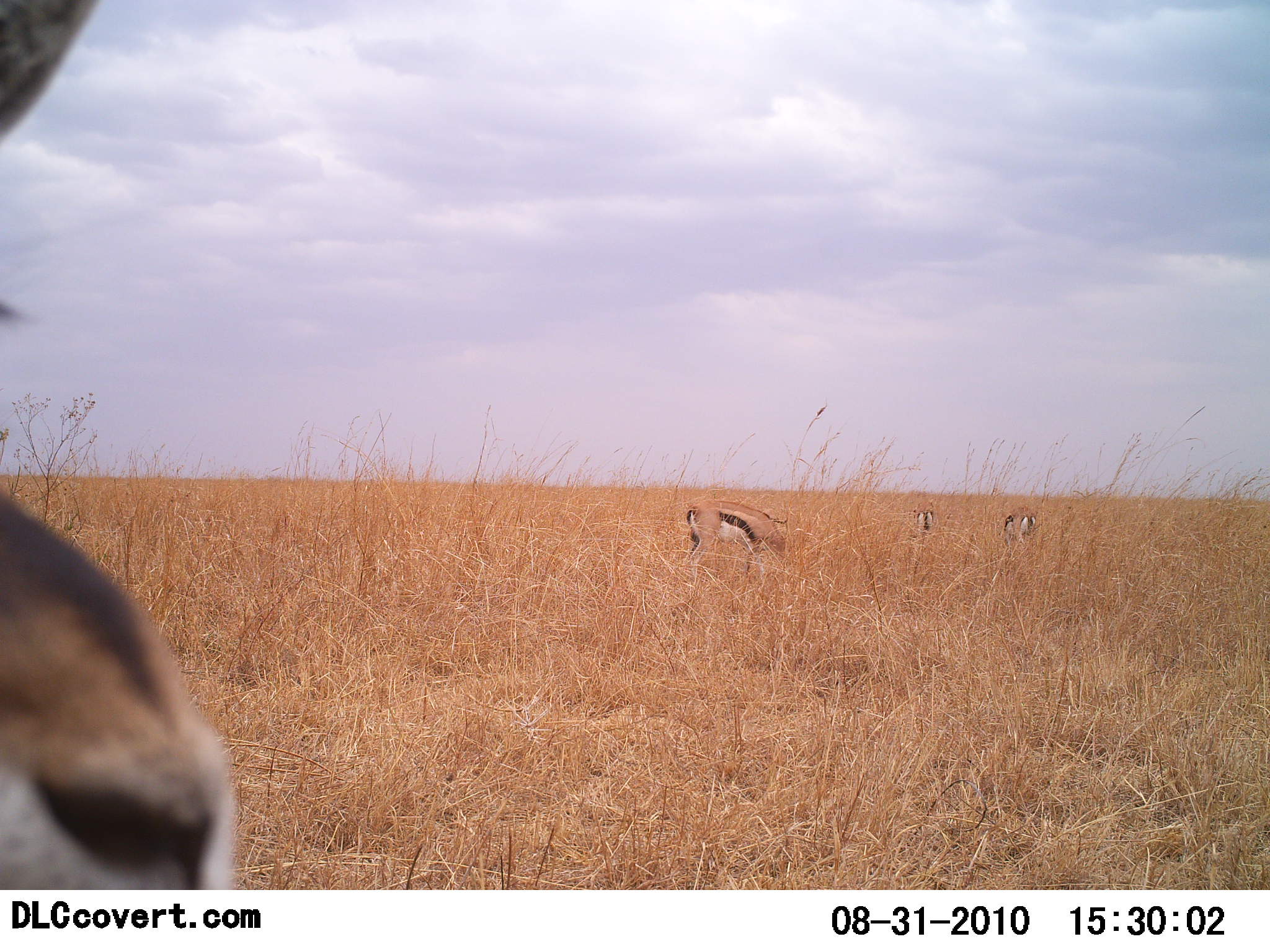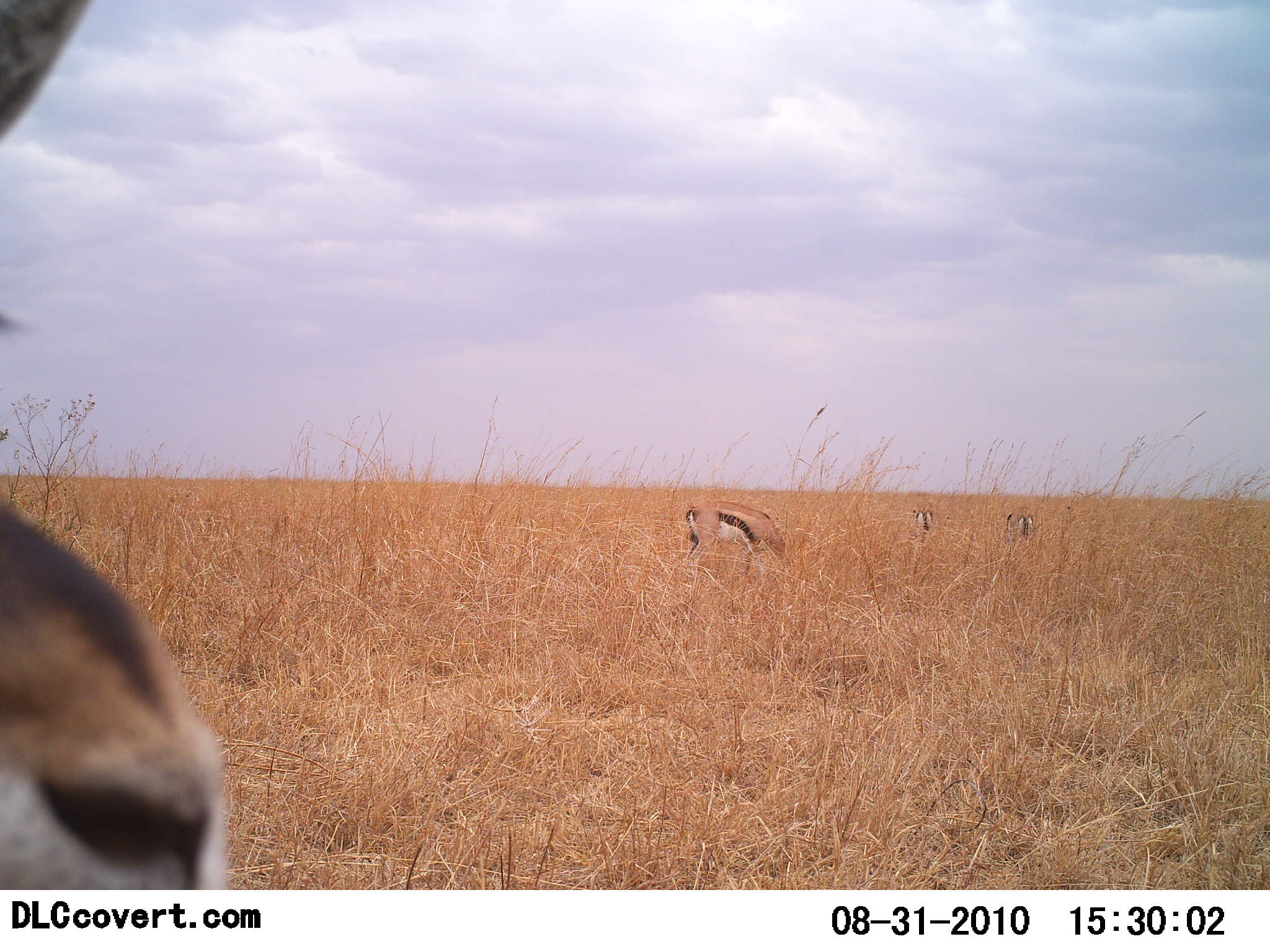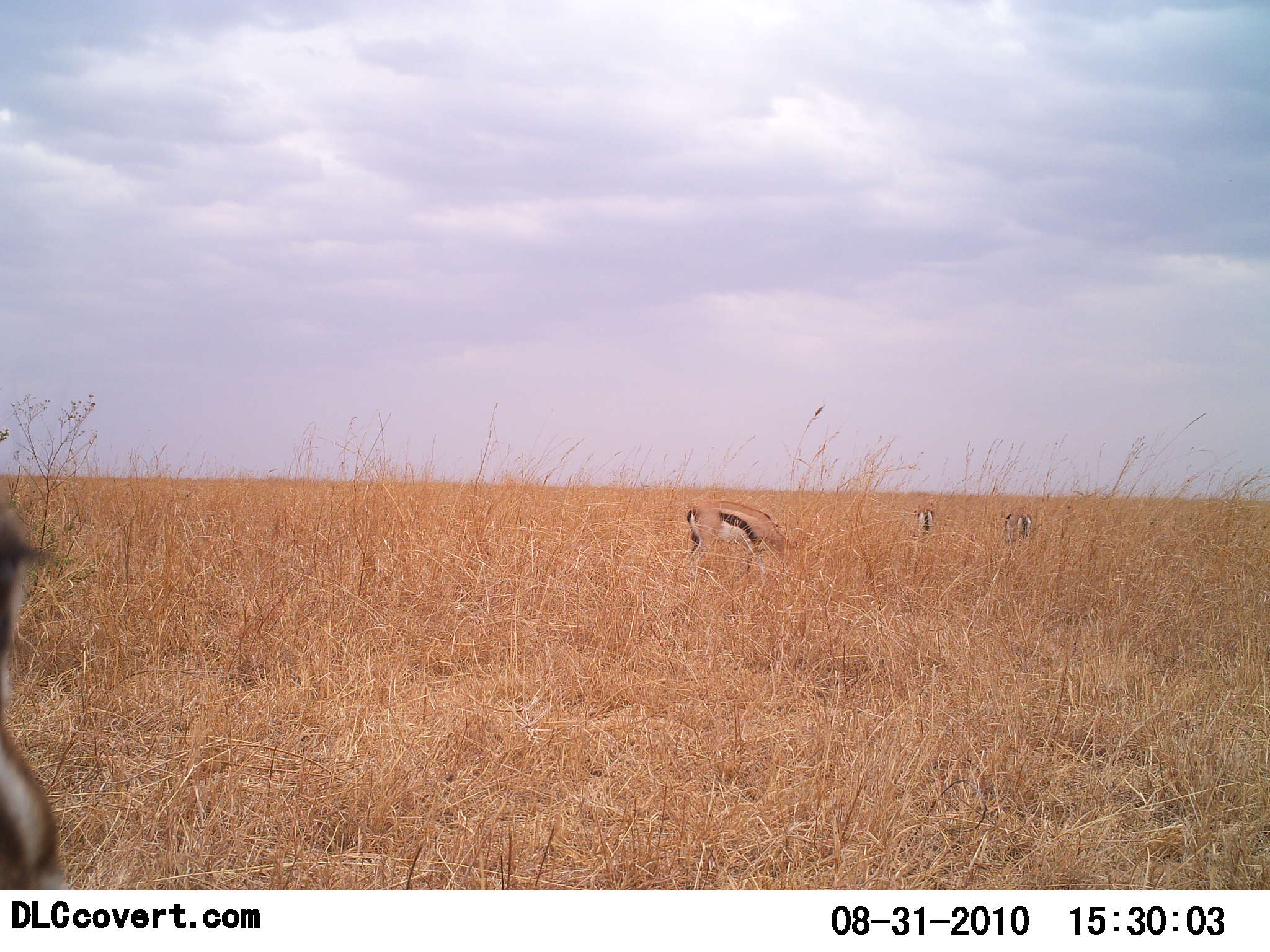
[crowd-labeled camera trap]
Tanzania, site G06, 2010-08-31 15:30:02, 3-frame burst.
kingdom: Animalia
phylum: Chordata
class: Mammalia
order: Artiodactyla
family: Bovidae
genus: Eudorcas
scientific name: Eudorcas thomsonii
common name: thomson's gazelle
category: gazellethomsons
Gazellethomsons (thomson's gazelle) (Eudorcas thomsonii), count 4. Behavior (volunteer vote fractions): standing 53%, resting 6%, moving 18%, interacting 6%. Young present (vote fraction): 0%. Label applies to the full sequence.